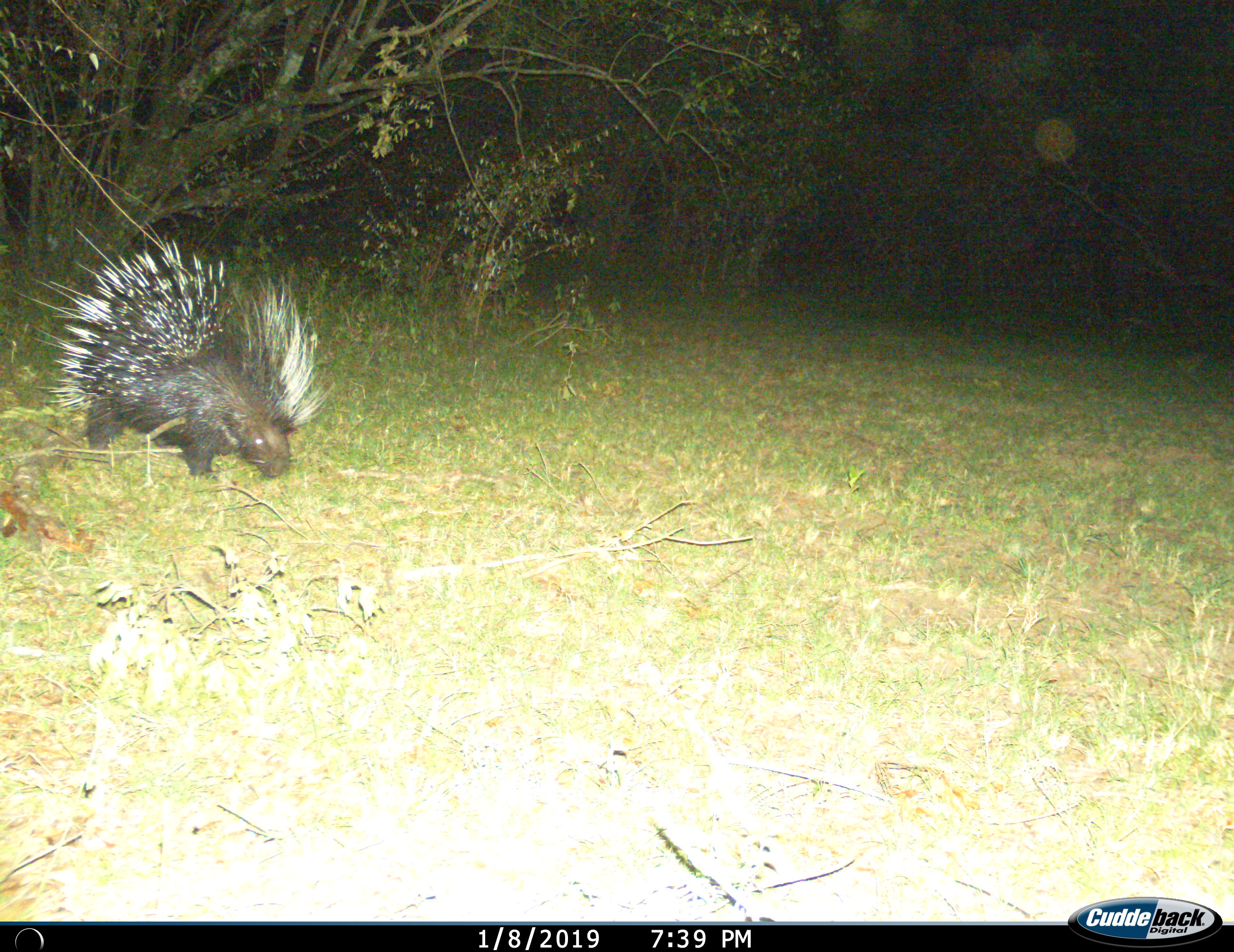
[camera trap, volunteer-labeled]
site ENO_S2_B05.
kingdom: Animalia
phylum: Chordata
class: Mammalia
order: Rodentia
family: Hystricidae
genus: Hystrix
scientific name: Hystrix cristata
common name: crested porcupine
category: porcupine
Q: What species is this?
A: Porcupine (crested porcupine) (Hystrix cristata).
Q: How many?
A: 1.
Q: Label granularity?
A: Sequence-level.